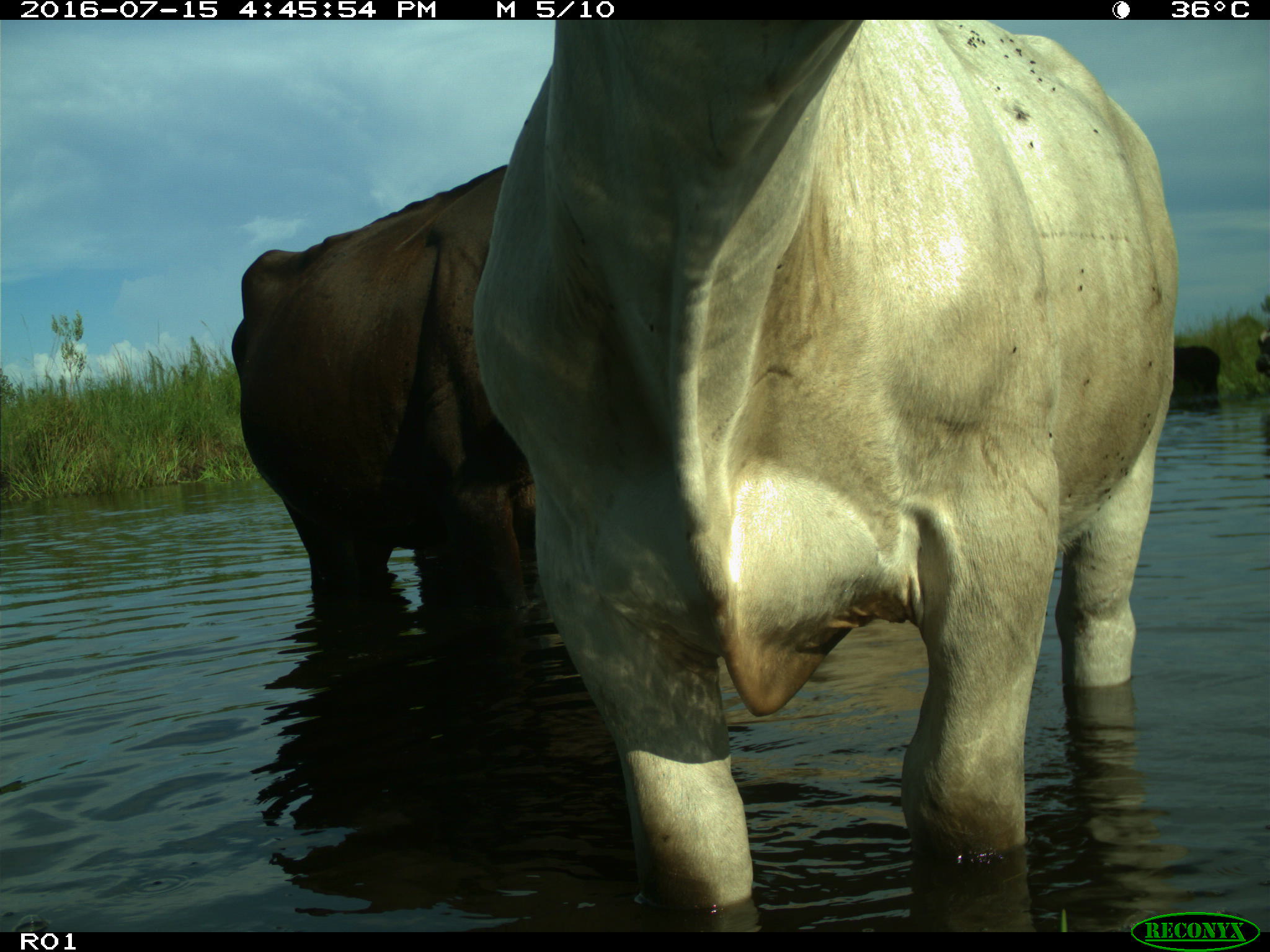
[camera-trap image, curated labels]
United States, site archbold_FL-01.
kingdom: Animalia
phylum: Chordata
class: Mammalia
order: Artiodactyla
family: Bovidae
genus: Bos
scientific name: Bos taurus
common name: domestic cow